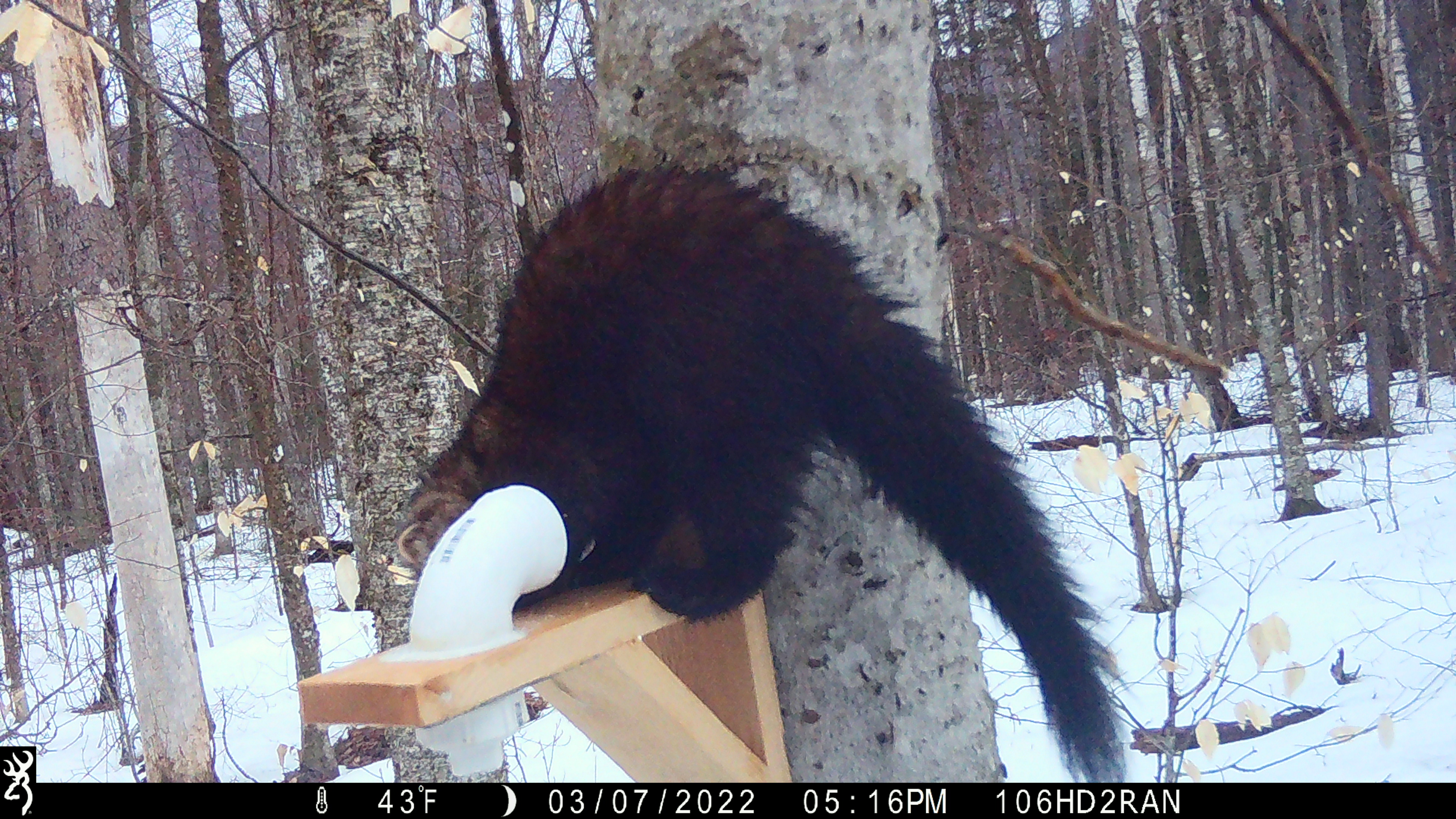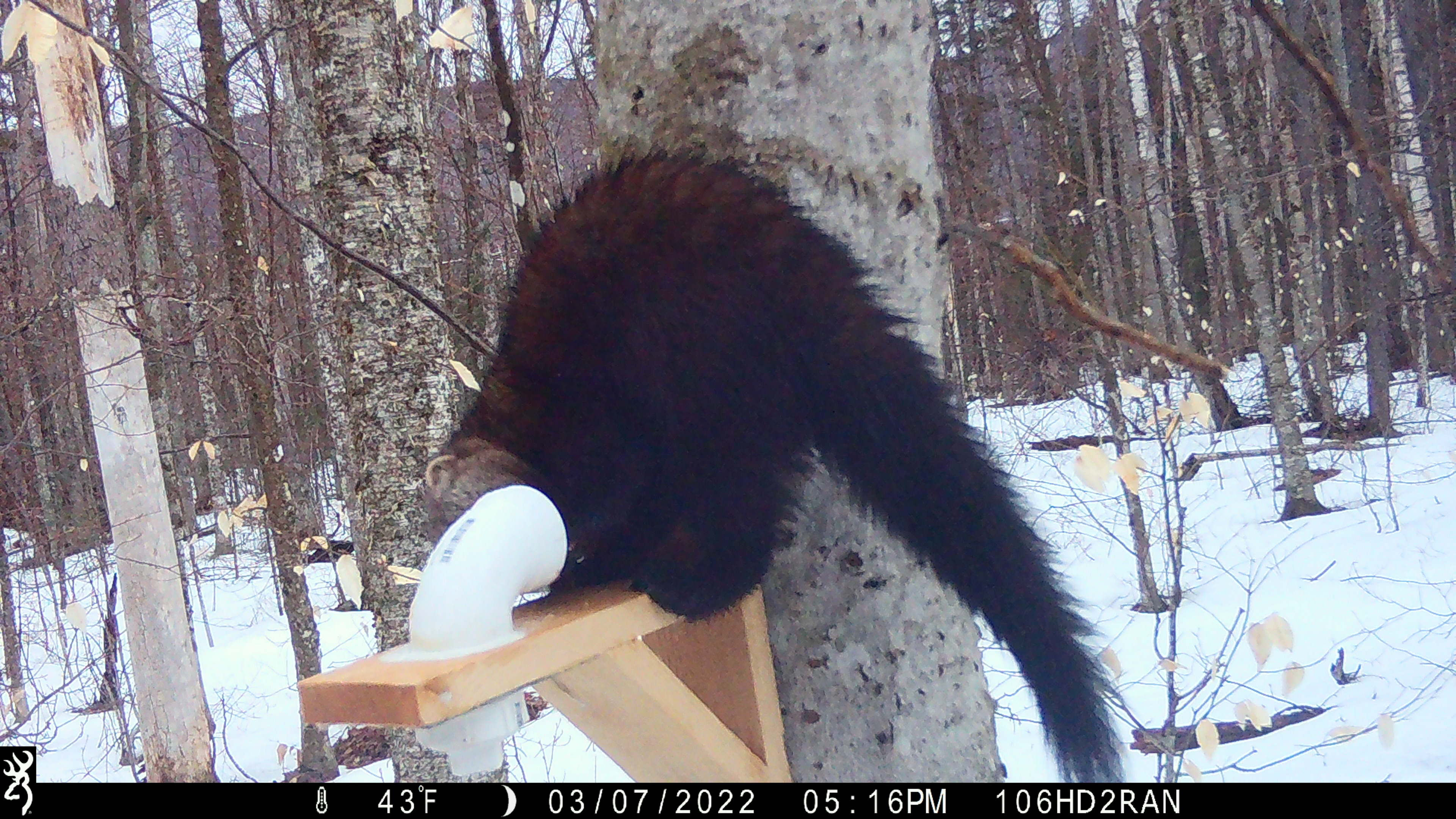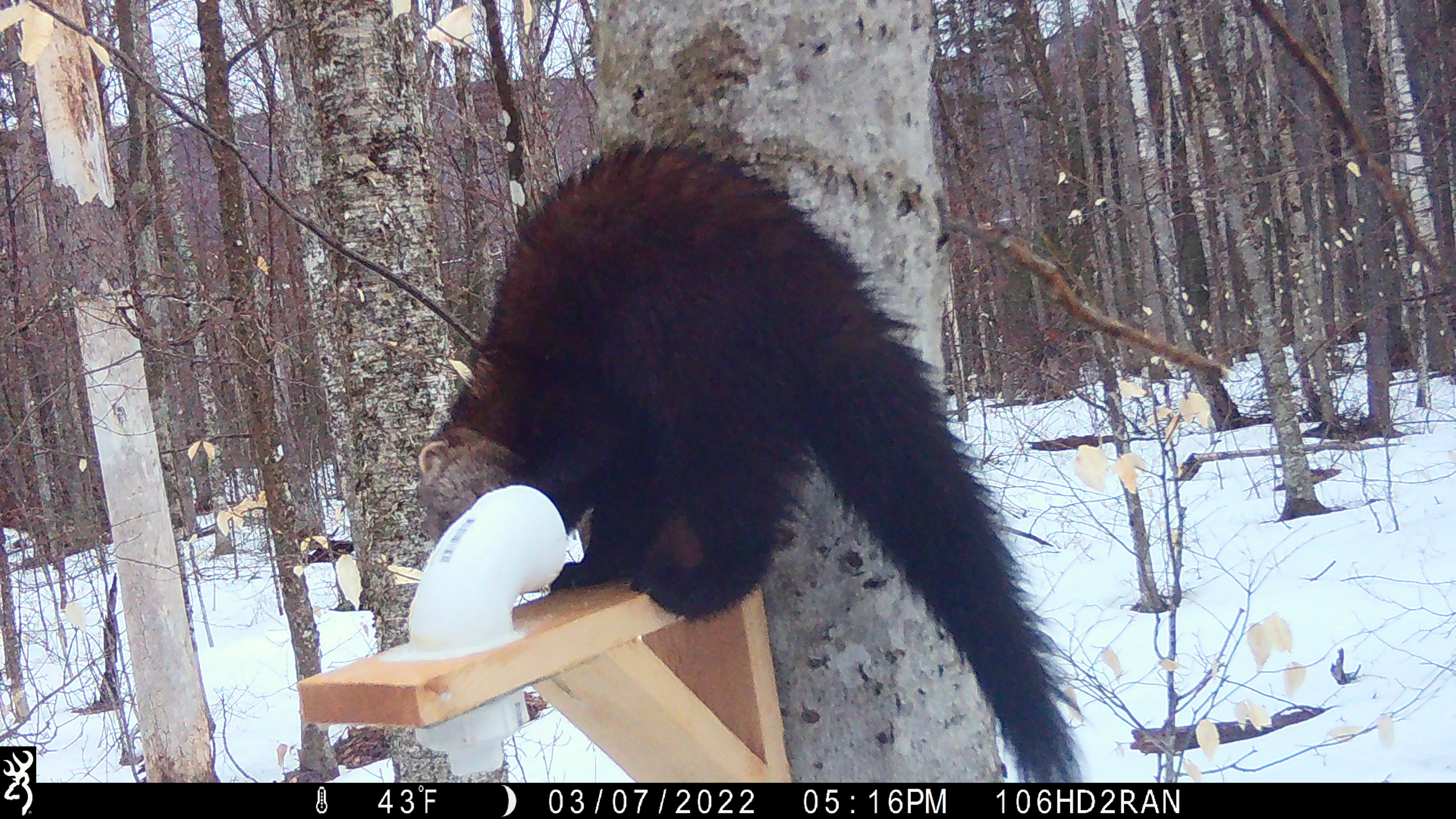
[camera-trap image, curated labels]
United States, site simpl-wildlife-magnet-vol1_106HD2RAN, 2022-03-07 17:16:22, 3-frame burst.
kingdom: Animalia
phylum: Chordata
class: Mammalia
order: Carnivora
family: Mustelidae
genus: Pekania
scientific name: Pekania pennanti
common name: fisher